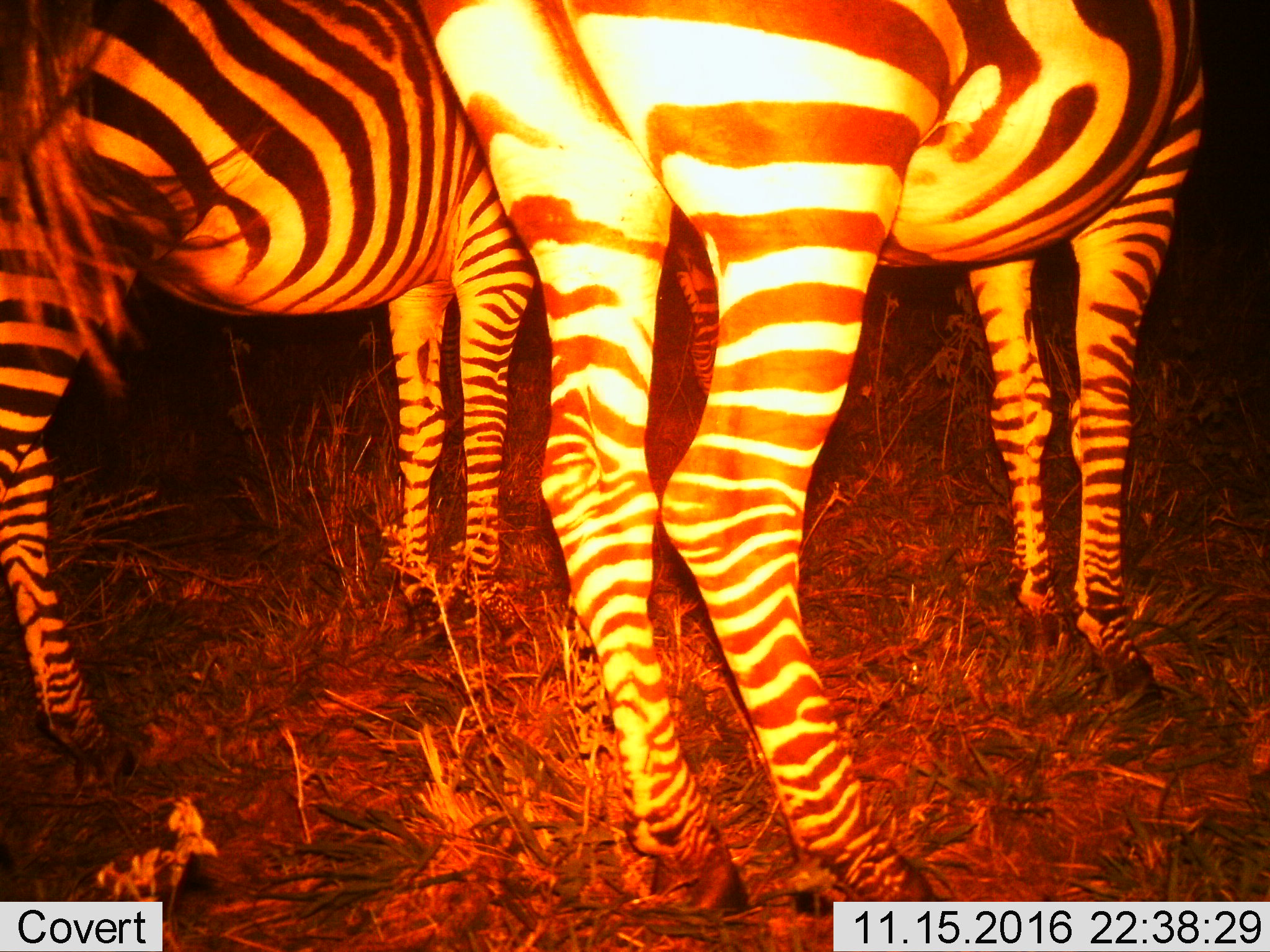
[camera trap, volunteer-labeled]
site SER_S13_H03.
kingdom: Animalia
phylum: Chordata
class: Mammalia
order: Perissodactyla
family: Equidae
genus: Equus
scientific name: Equus quagga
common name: plains zebra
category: zebraplains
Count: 2.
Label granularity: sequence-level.